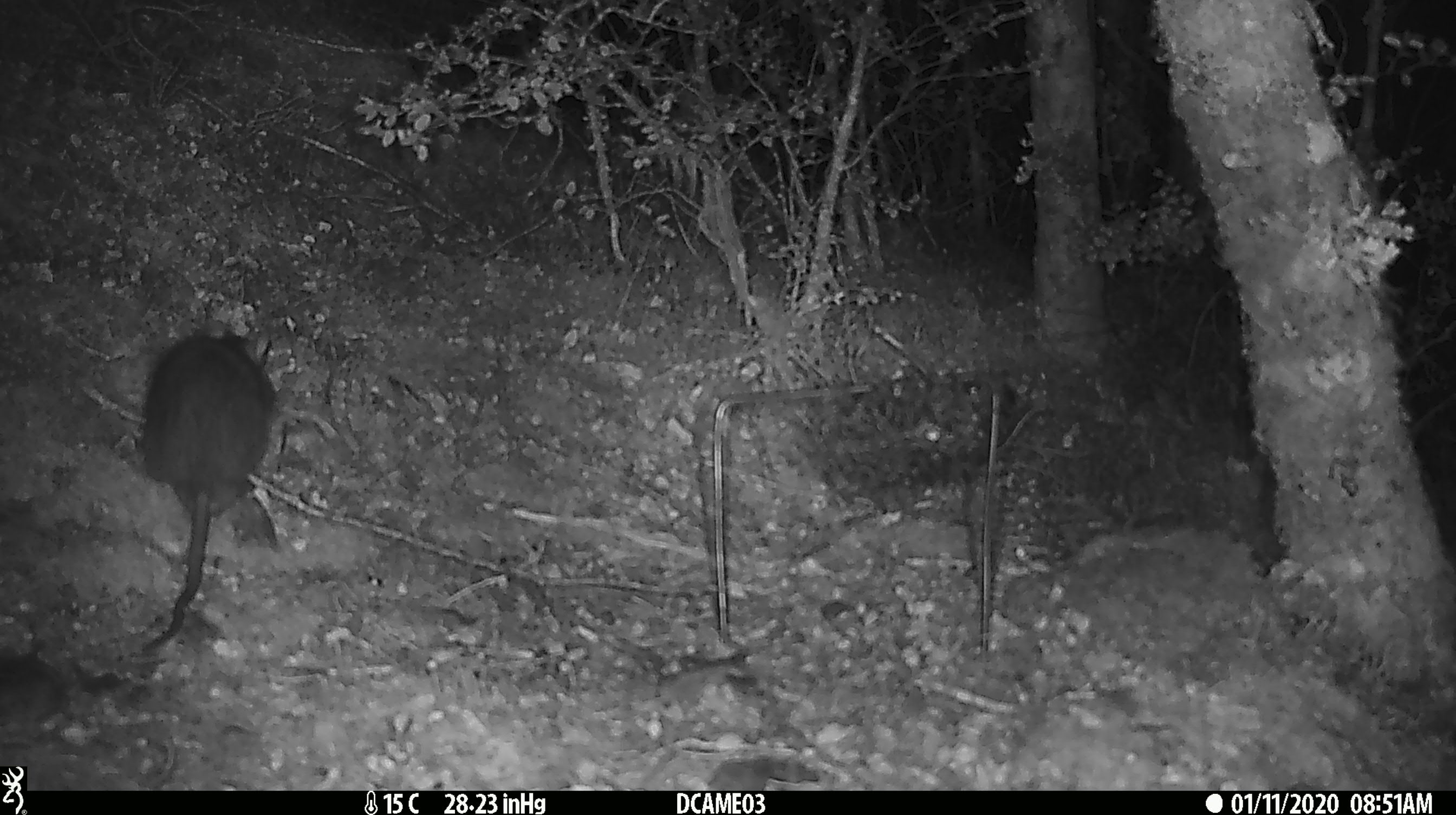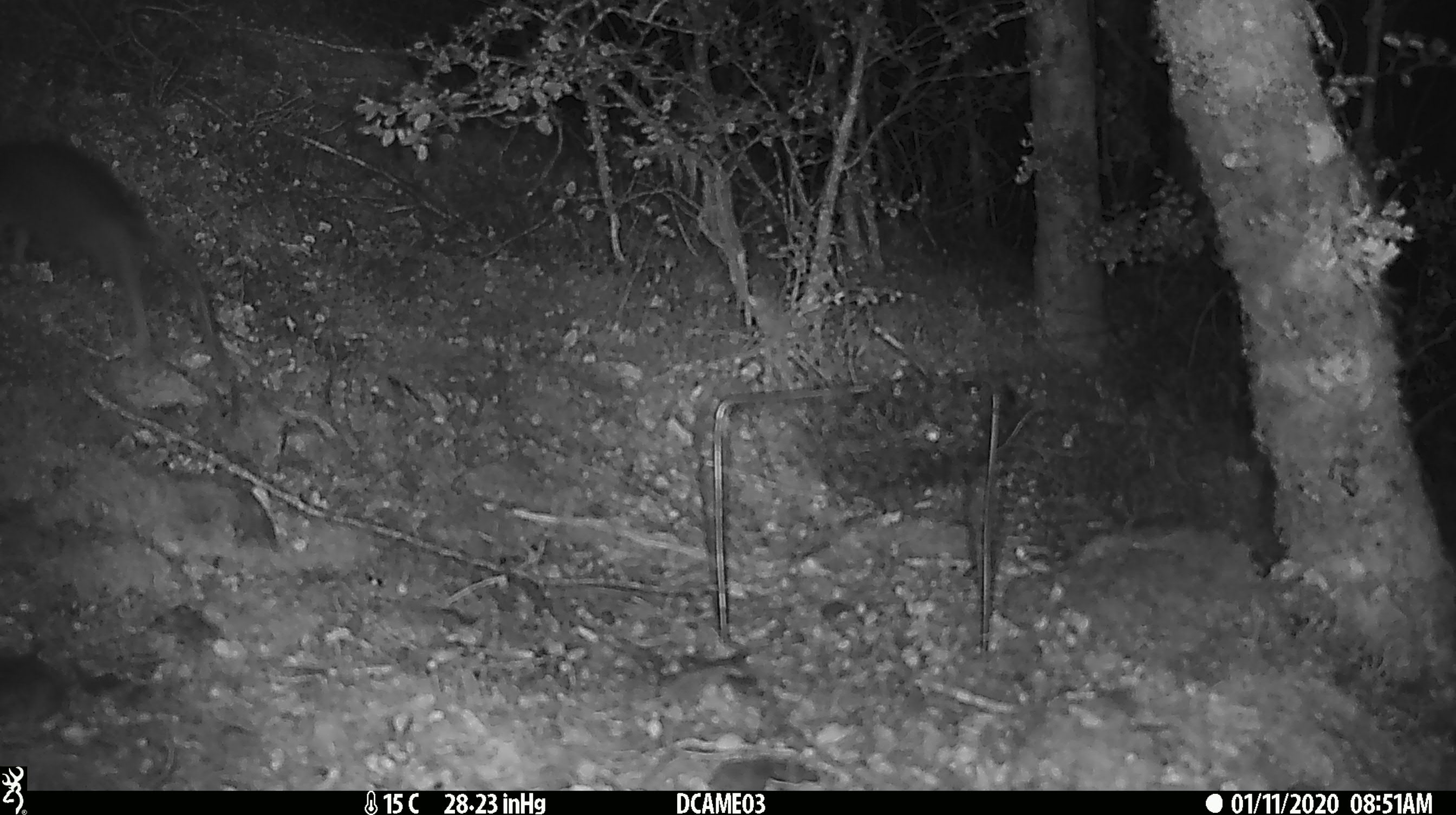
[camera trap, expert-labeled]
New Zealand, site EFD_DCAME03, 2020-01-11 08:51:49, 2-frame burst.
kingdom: Animalia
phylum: Chordata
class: Mammalia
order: Rodentia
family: Muridae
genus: Rattus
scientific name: Rattus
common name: rat